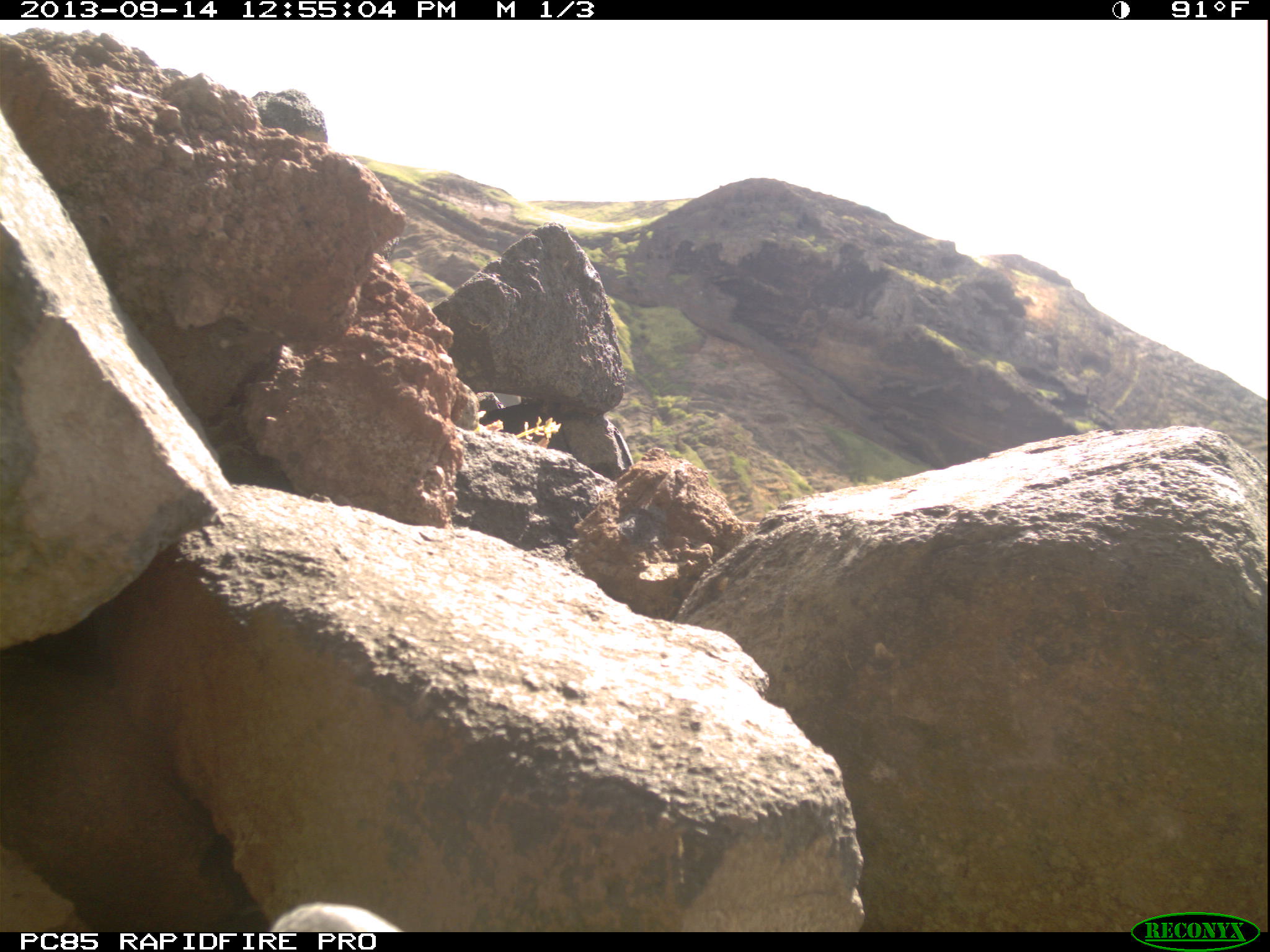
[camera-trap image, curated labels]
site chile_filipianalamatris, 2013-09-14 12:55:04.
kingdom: Animalia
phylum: Chordata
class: Aves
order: Procellariiformes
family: Procellariidae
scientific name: Procellariidae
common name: petrel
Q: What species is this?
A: Petrel (Procellariidae).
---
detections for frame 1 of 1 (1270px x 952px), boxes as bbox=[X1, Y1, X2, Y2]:
petrel: bbox=[256, 898, 407, 933]